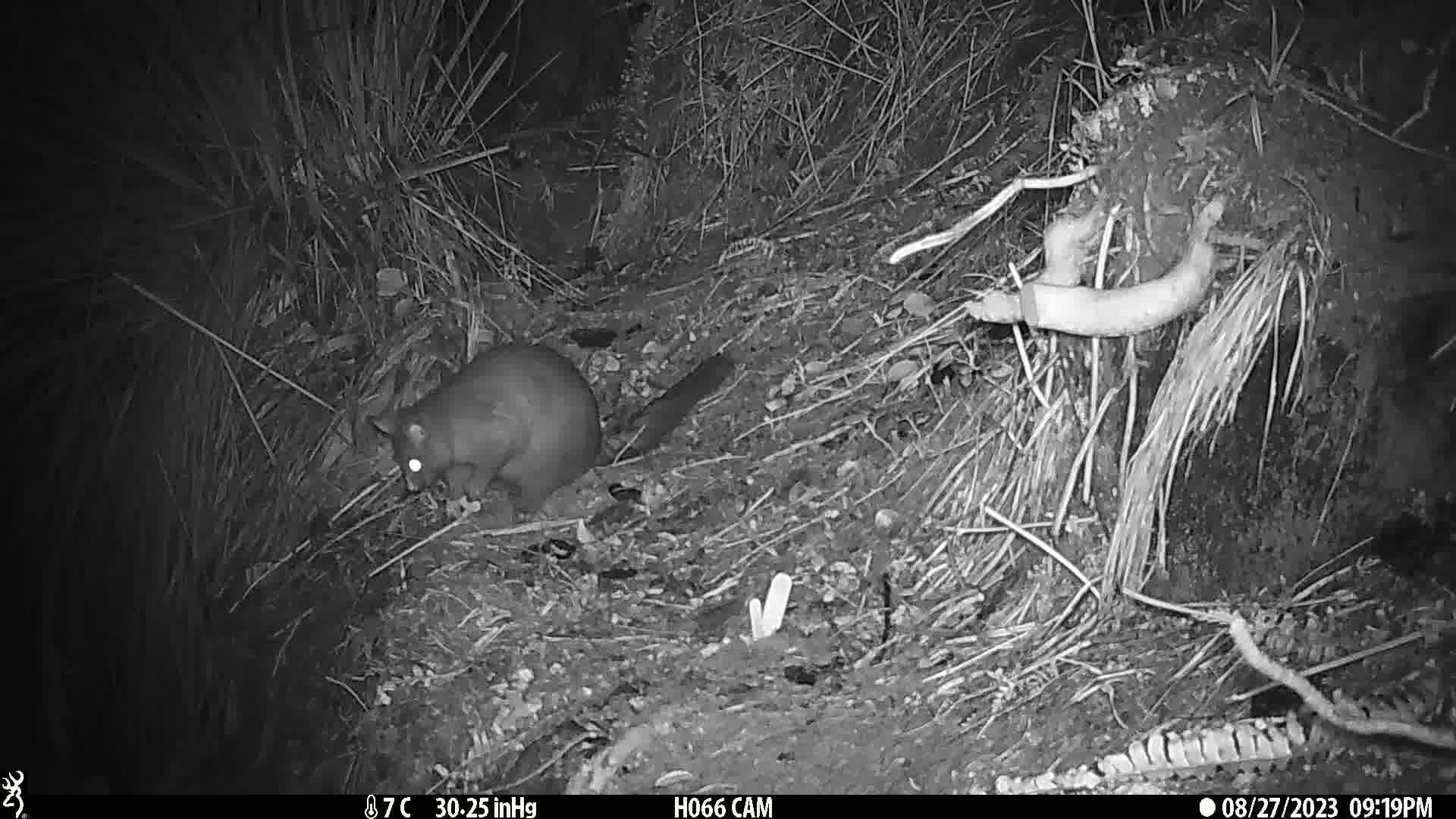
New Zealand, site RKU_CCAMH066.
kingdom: Animalia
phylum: Chordata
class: Mammalia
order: Diprotodontia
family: Phalangeridae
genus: Trichosurus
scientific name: Trichosurus vulpecula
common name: common brushtail possum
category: possum